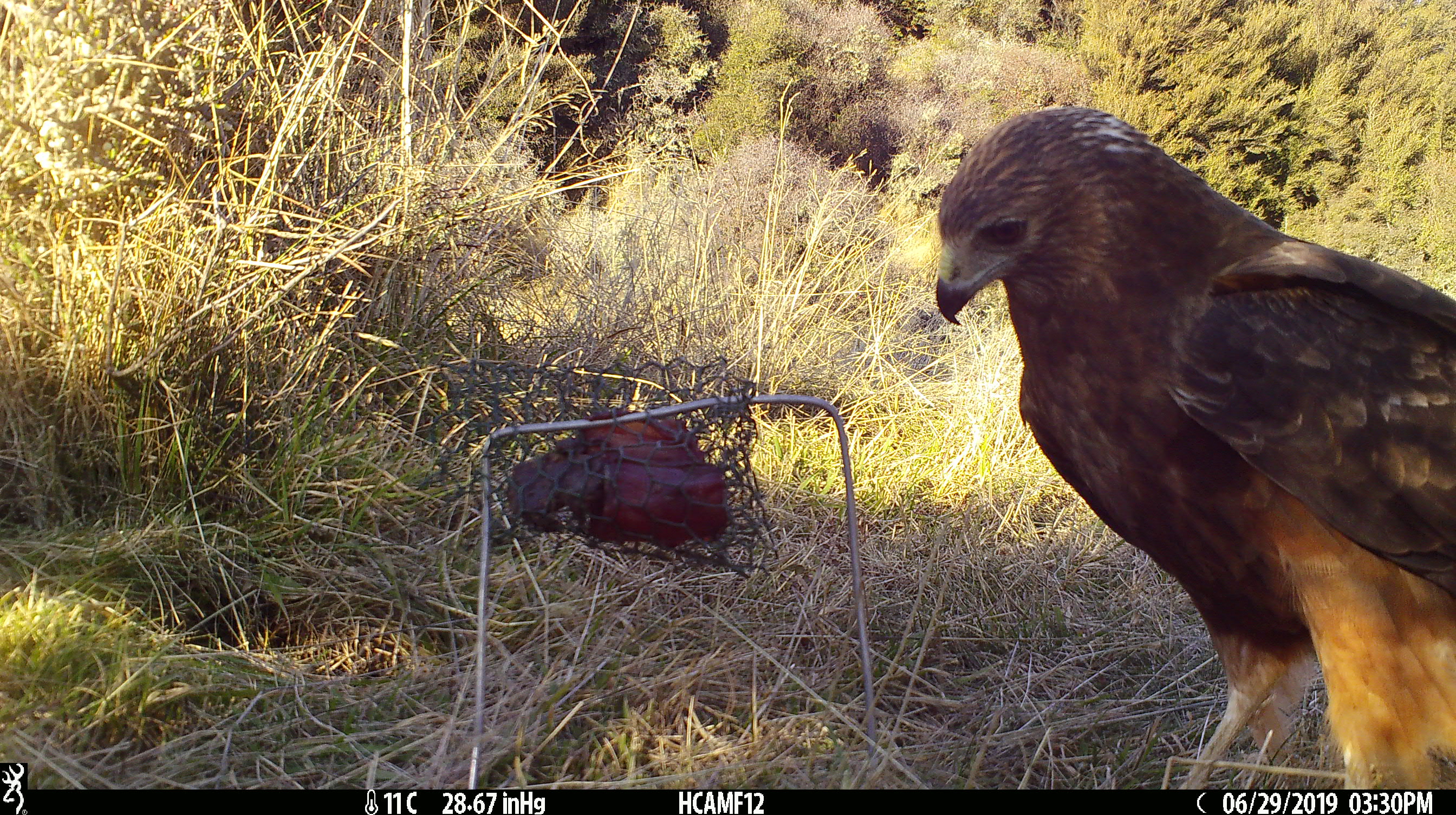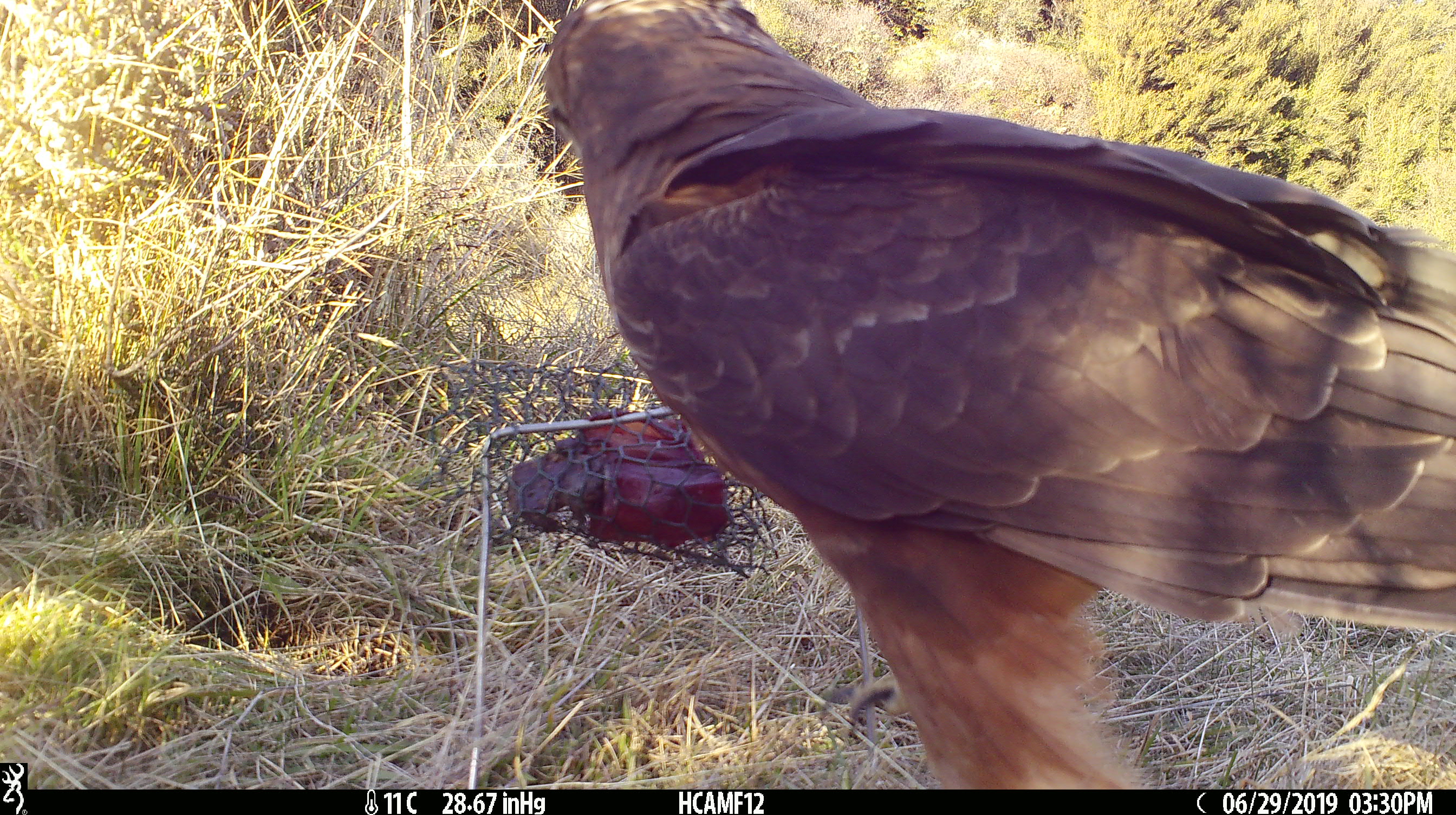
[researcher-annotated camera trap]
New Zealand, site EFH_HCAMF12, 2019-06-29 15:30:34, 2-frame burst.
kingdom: Animalia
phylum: Chordata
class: Aves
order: Accipitriformes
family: Accipitridae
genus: Circus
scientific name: Circus approximans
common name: swamp harrier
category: harrier